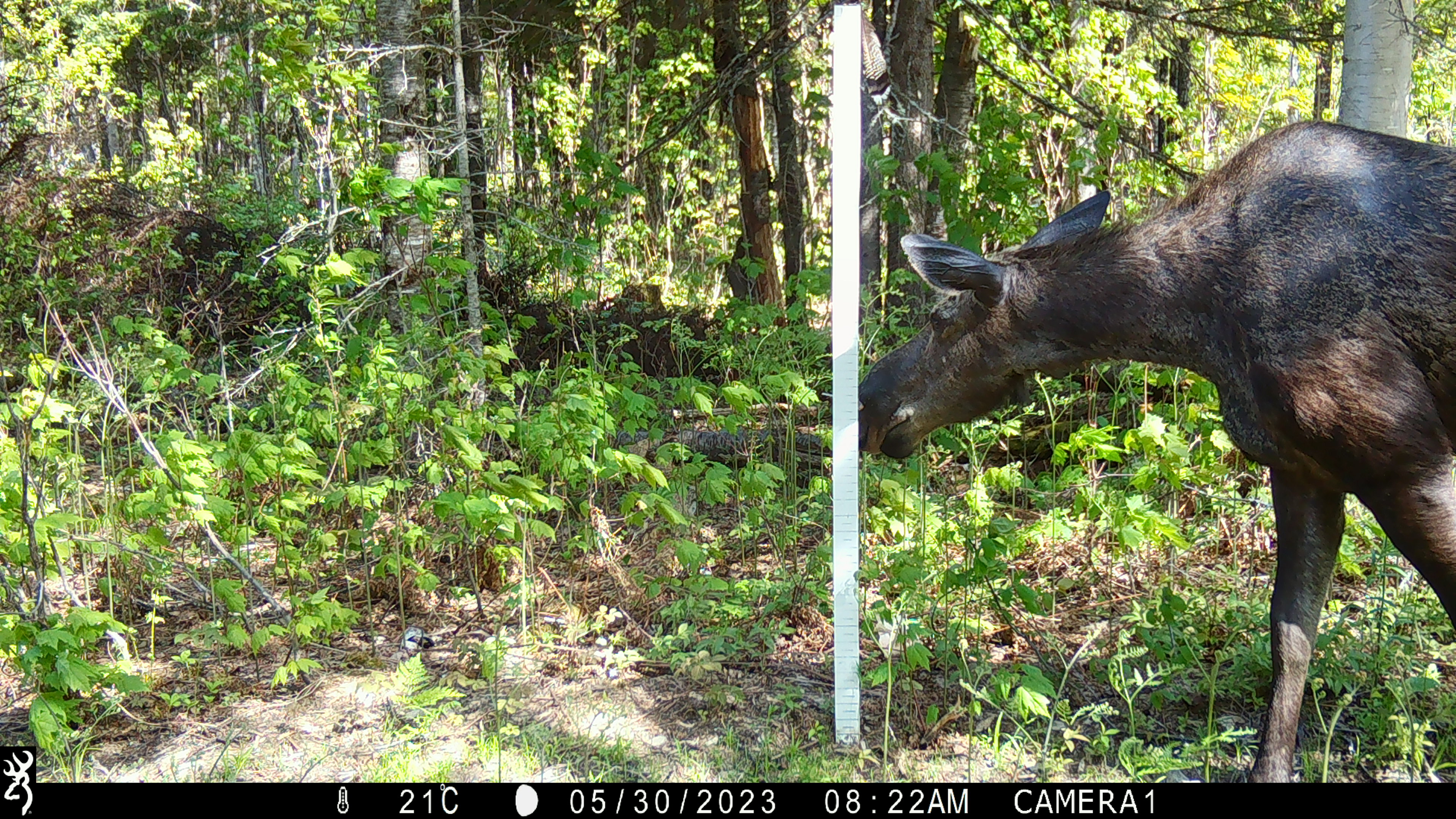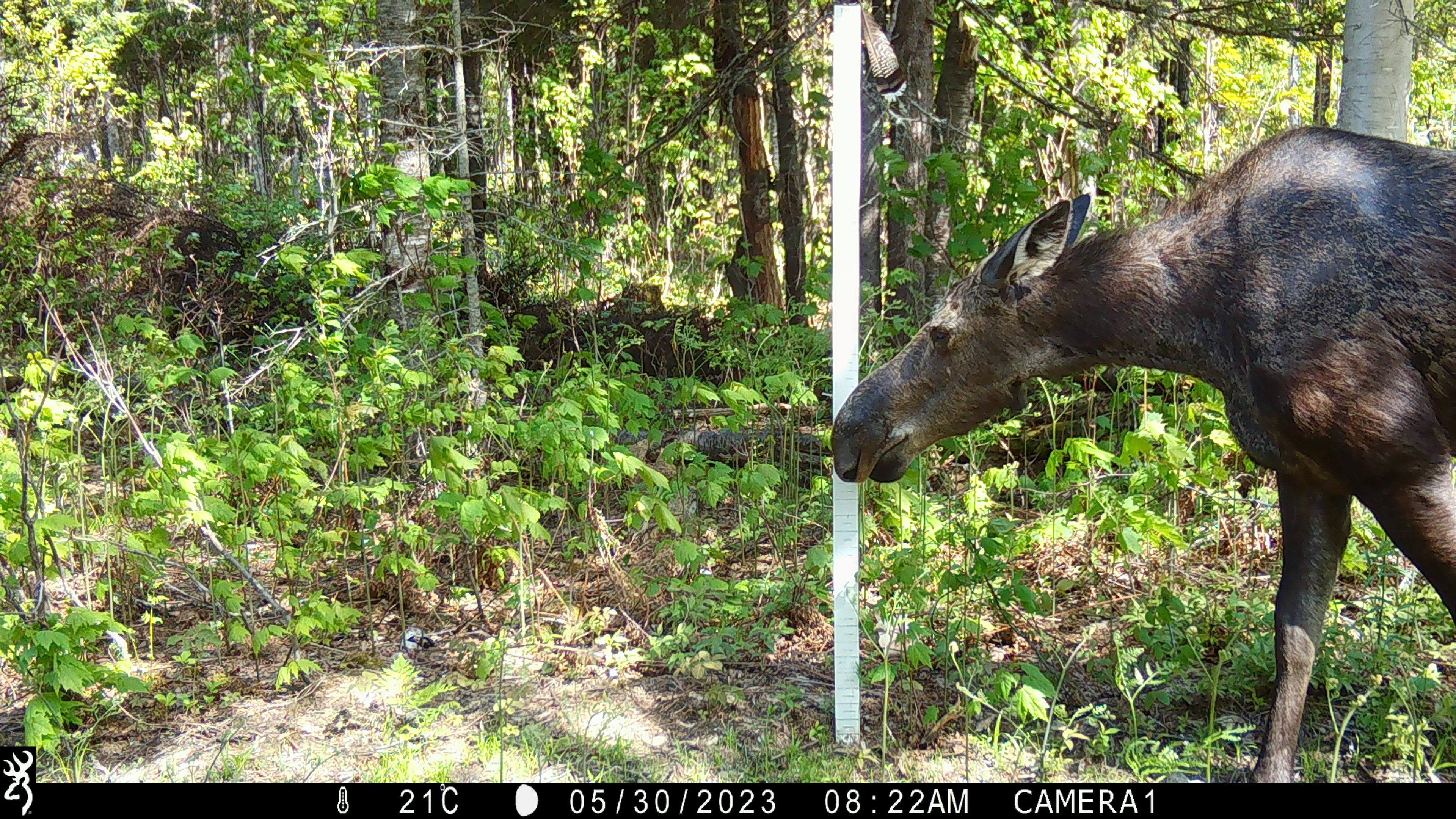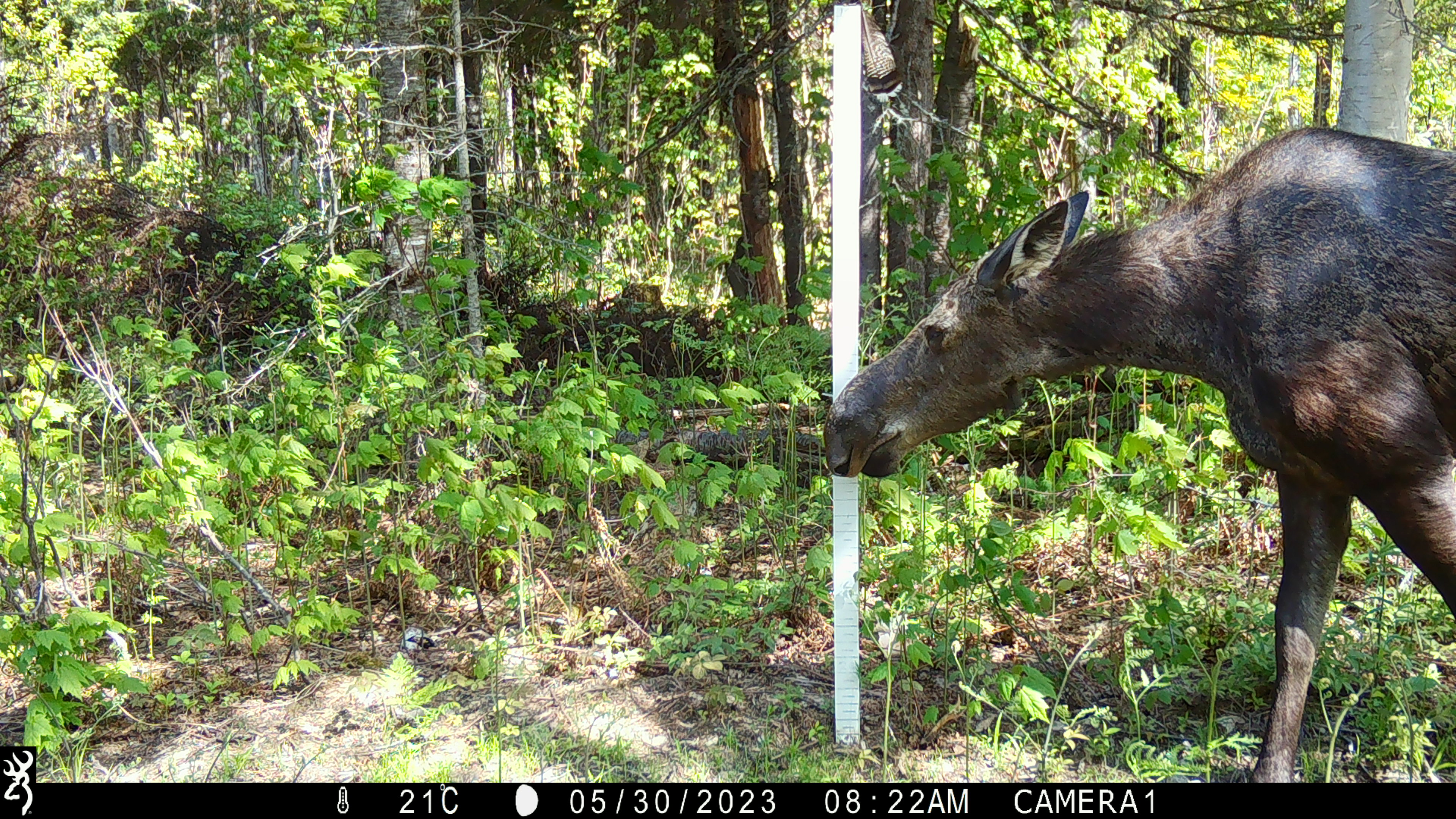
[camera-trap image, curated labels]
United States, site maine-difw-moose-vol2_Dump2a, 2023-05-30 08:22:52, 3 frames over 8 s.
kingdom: Animalia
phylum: Chordata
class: Mammalia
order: Artiodactyla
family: Cervidae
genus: Alces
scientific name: Alces alces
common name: moose